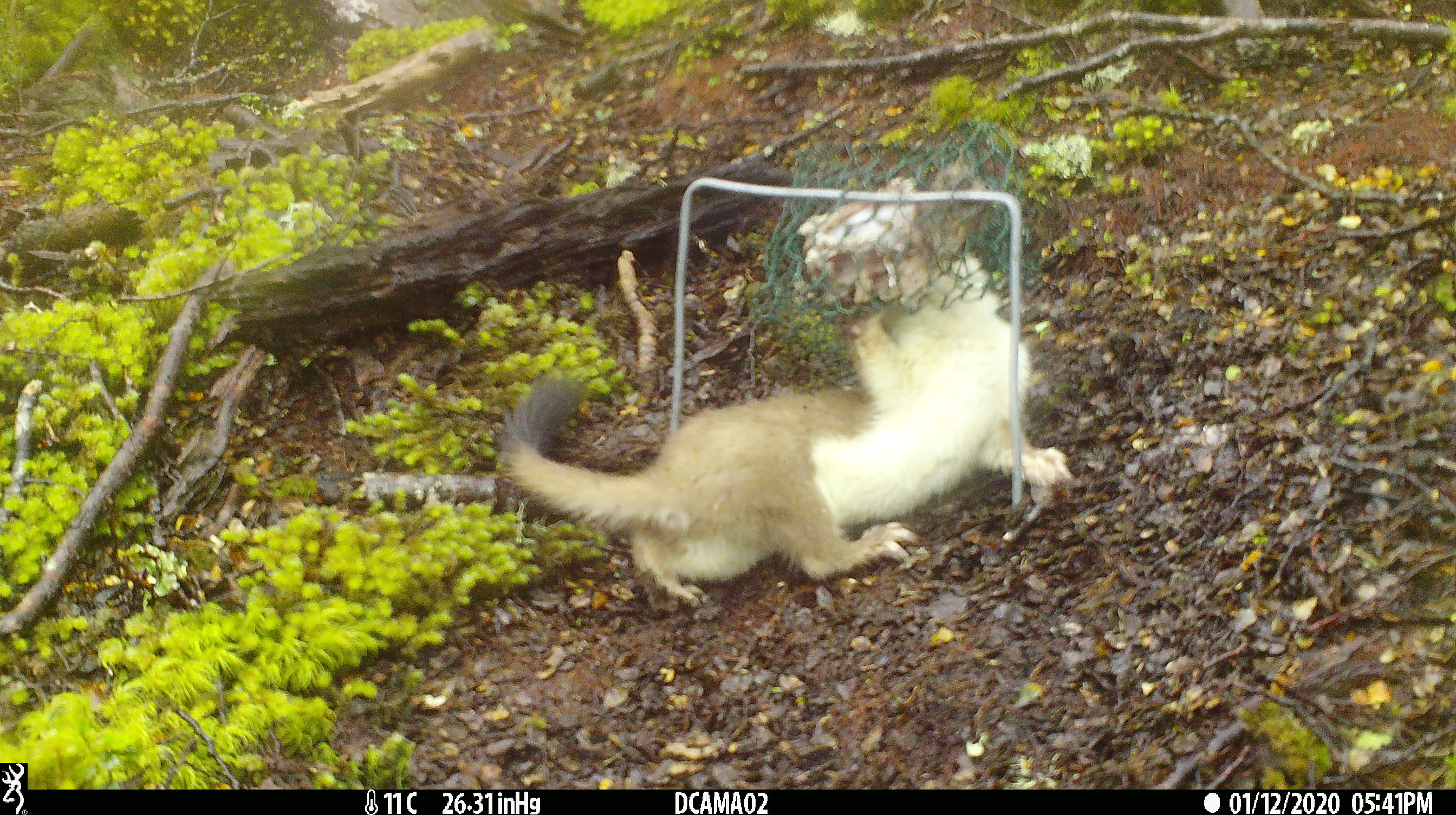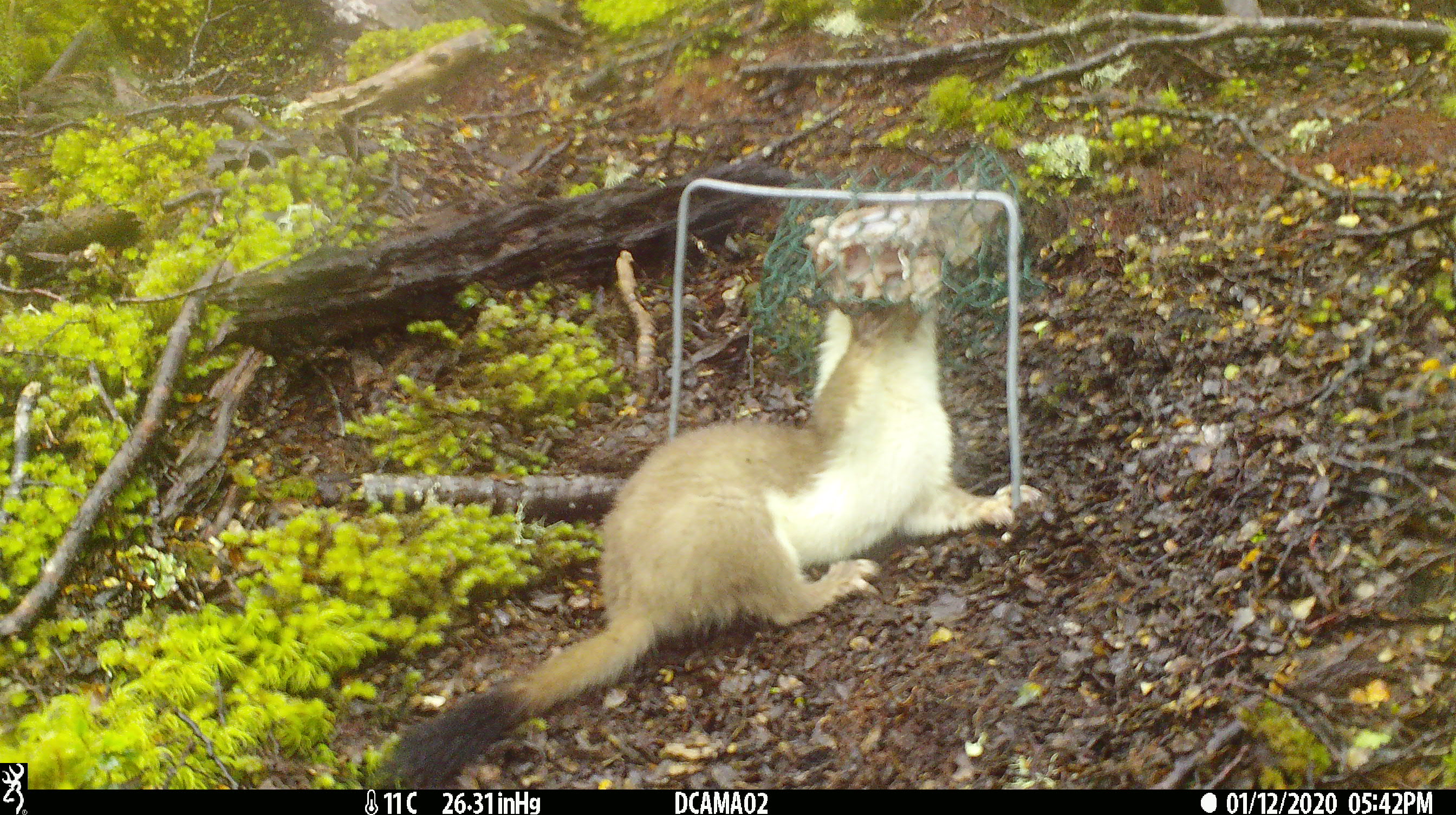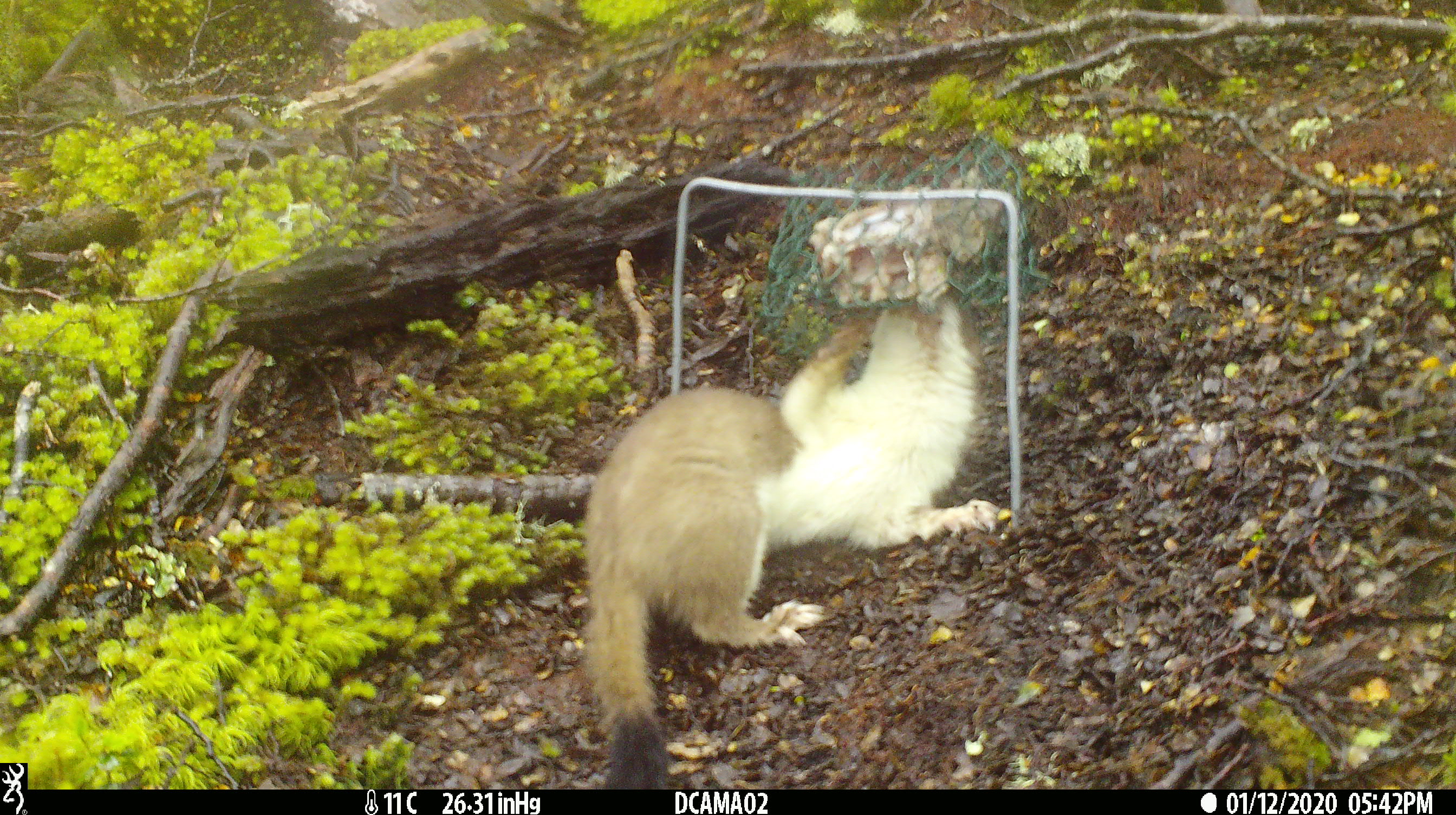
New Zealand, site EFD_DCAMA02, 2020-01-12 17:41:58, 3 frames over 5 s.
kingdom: Animalia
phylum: Chordata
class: Mammalia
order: Carnivora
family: Mustelidae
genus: Mustela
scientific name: Mustela erminea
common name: stoat